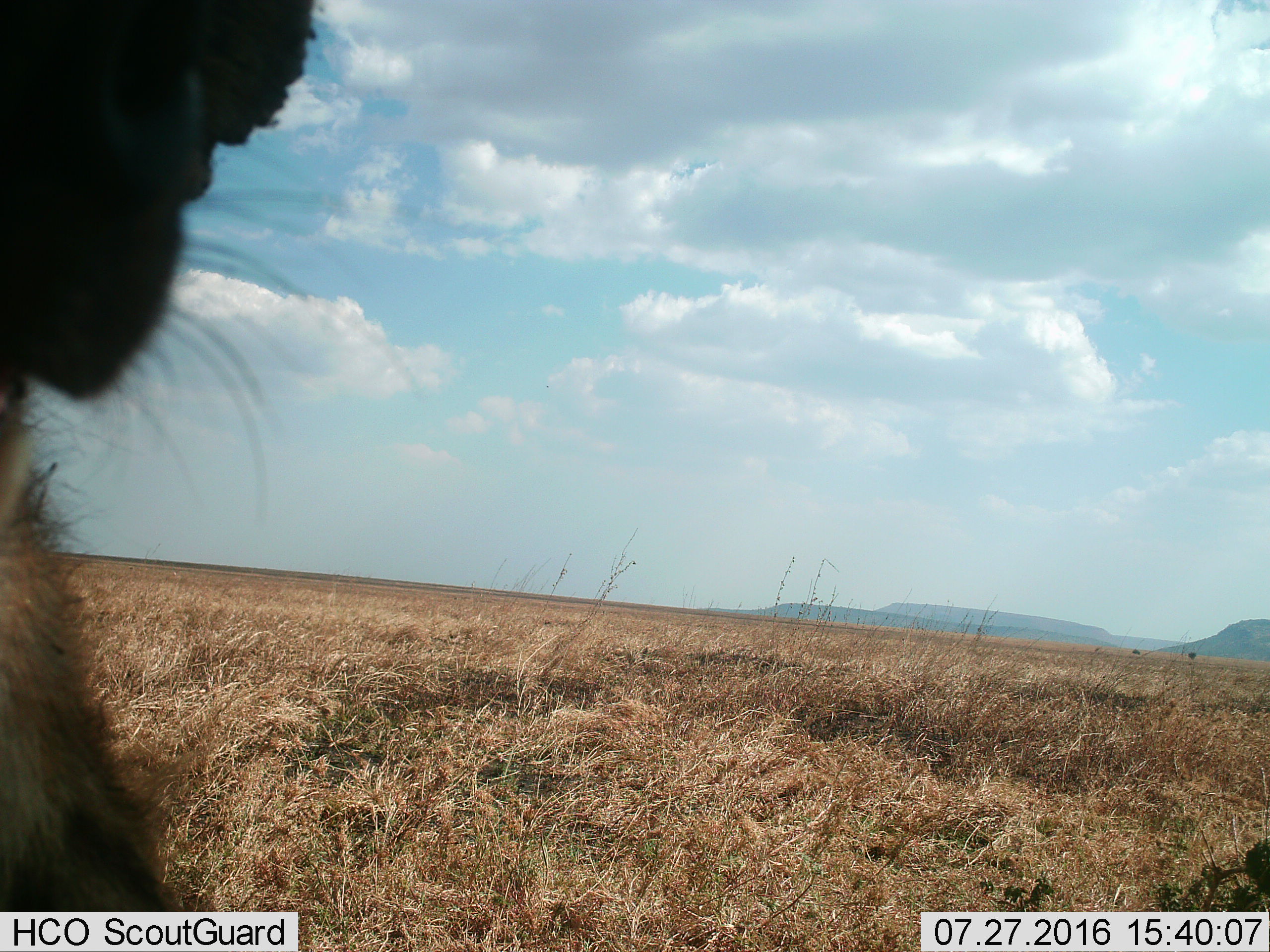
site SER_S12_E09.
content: unidentified animal